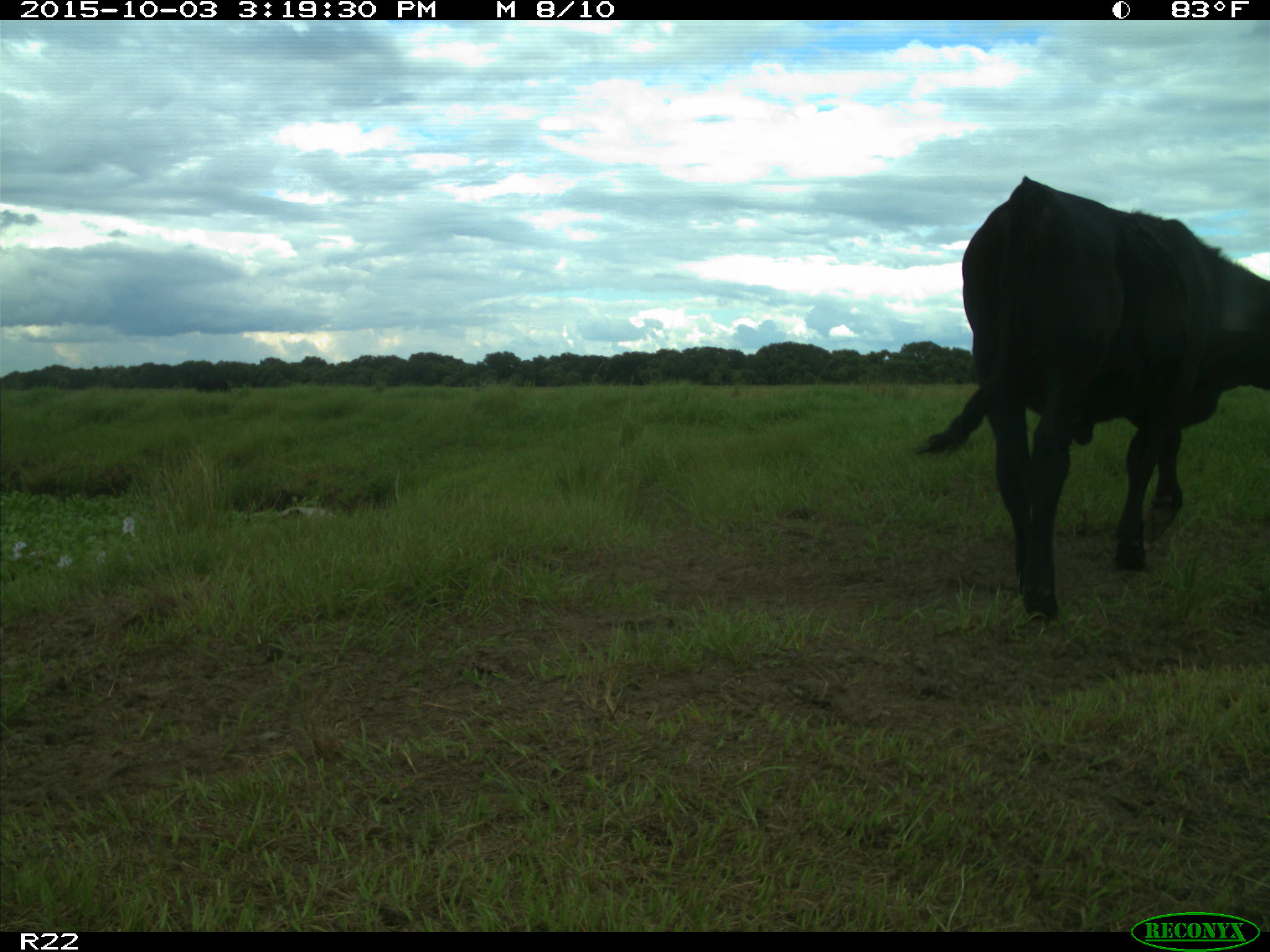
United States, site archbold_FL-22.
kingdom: Animalia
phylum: Chordata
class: Mammalia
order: Artiodactyla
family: Bovidae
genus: Bos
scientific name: Bos taurus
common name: domestic cow